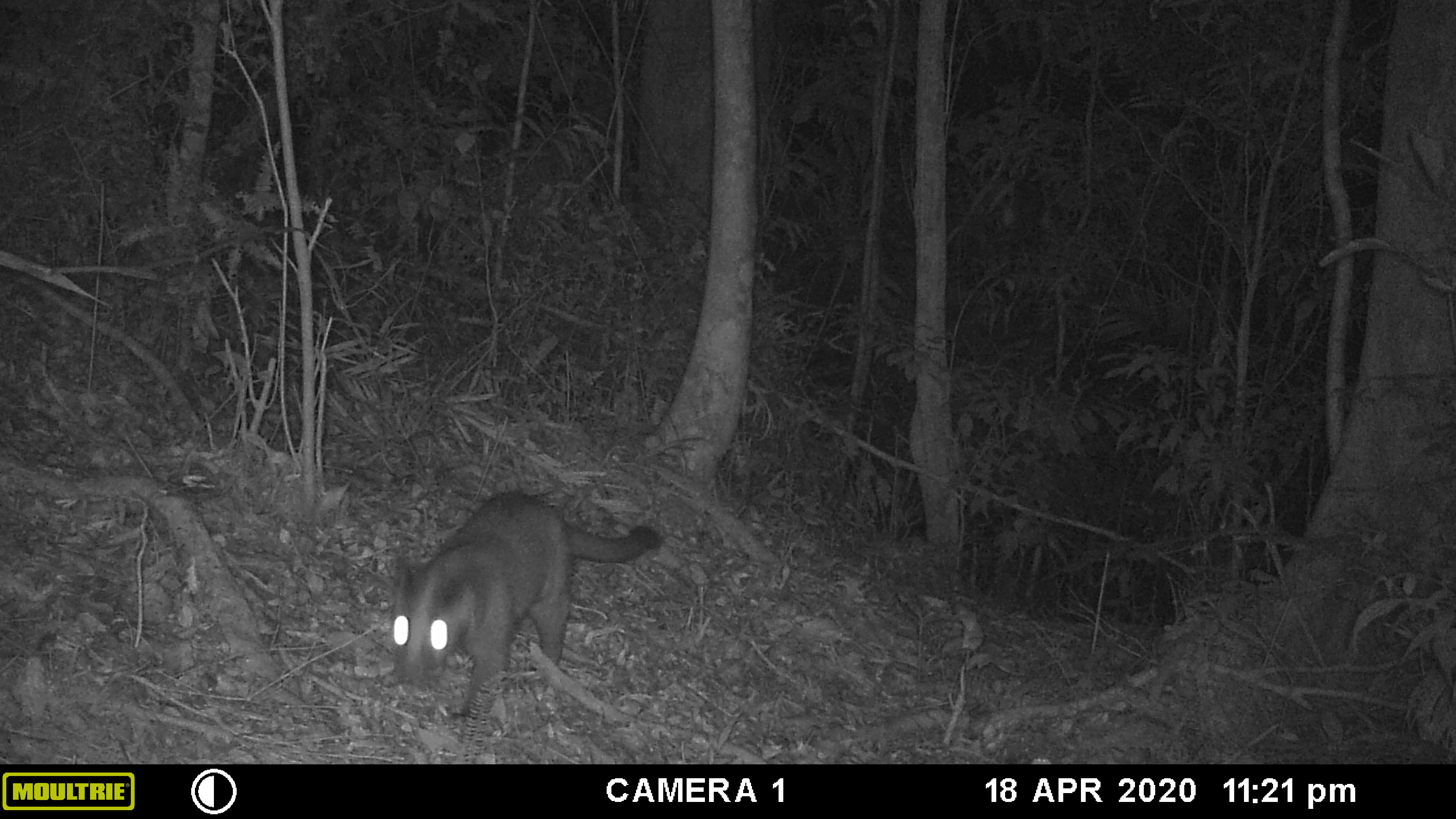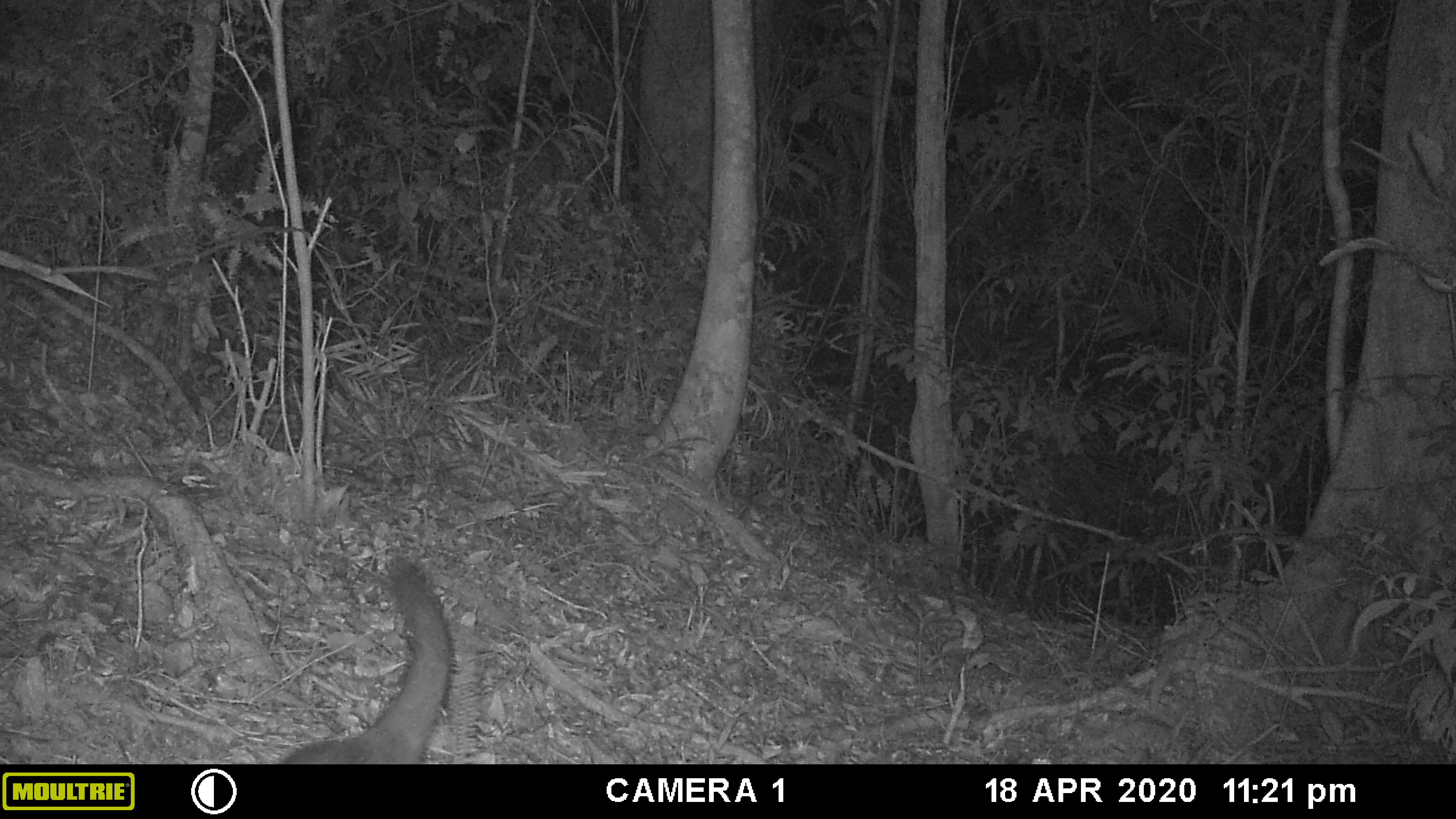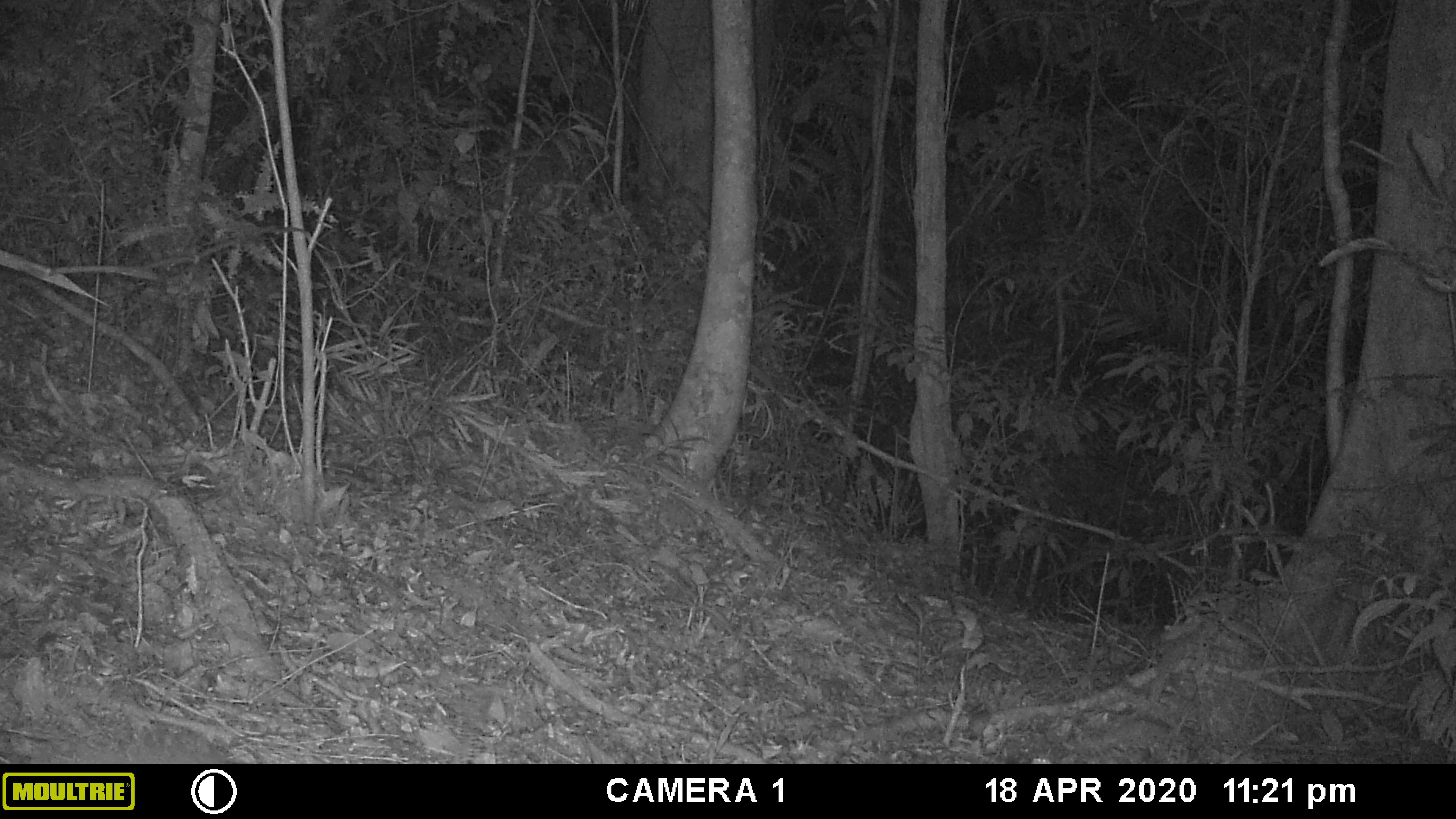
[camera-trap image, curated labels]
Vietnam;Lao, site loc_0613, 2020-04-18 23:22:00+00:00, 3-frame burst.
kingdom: Animalia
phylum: Chordata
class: Mammalia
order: Carnivora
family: Viverridae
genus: Paguma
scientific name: Paguma larvata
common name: masked palm civet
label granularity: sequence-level